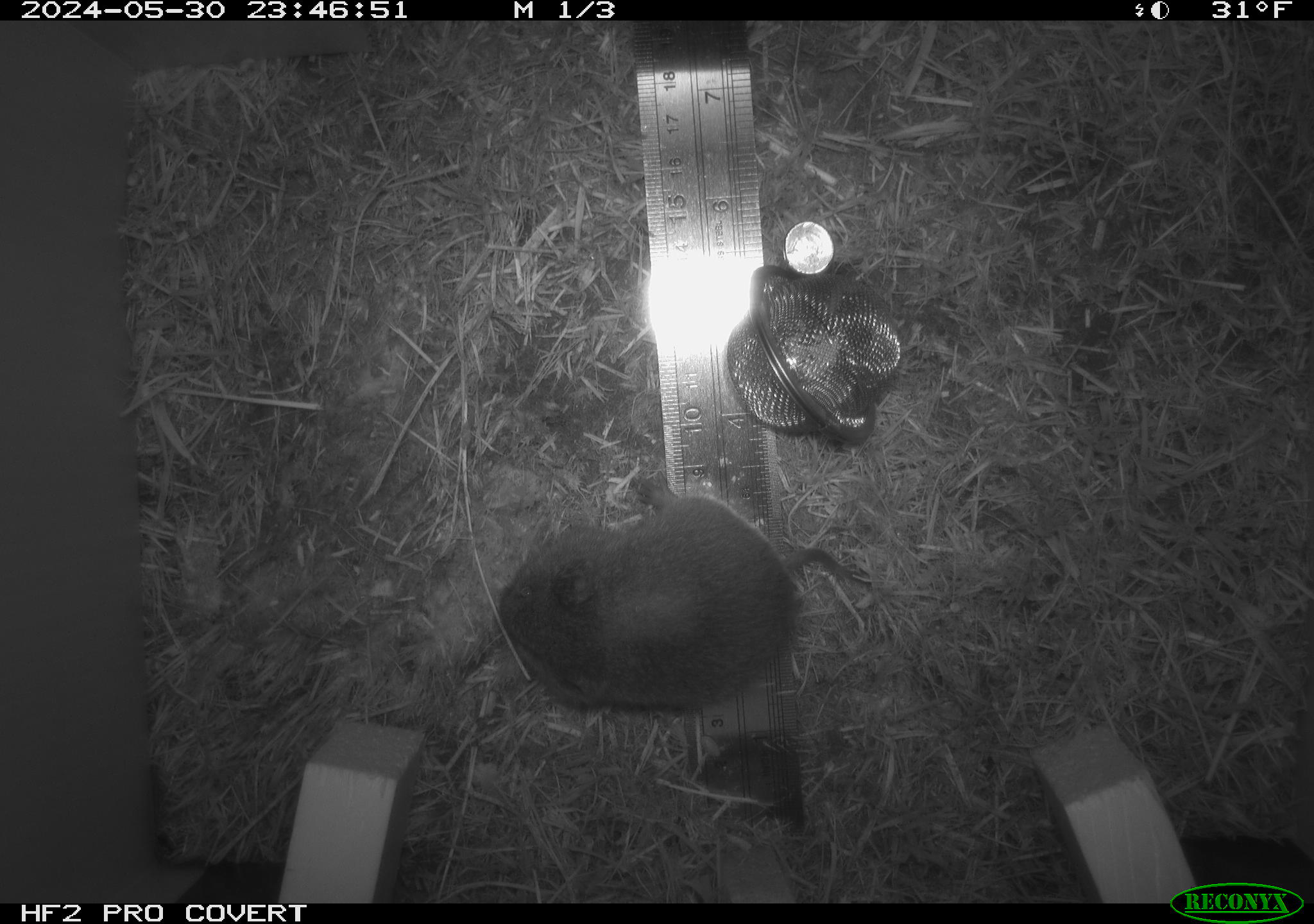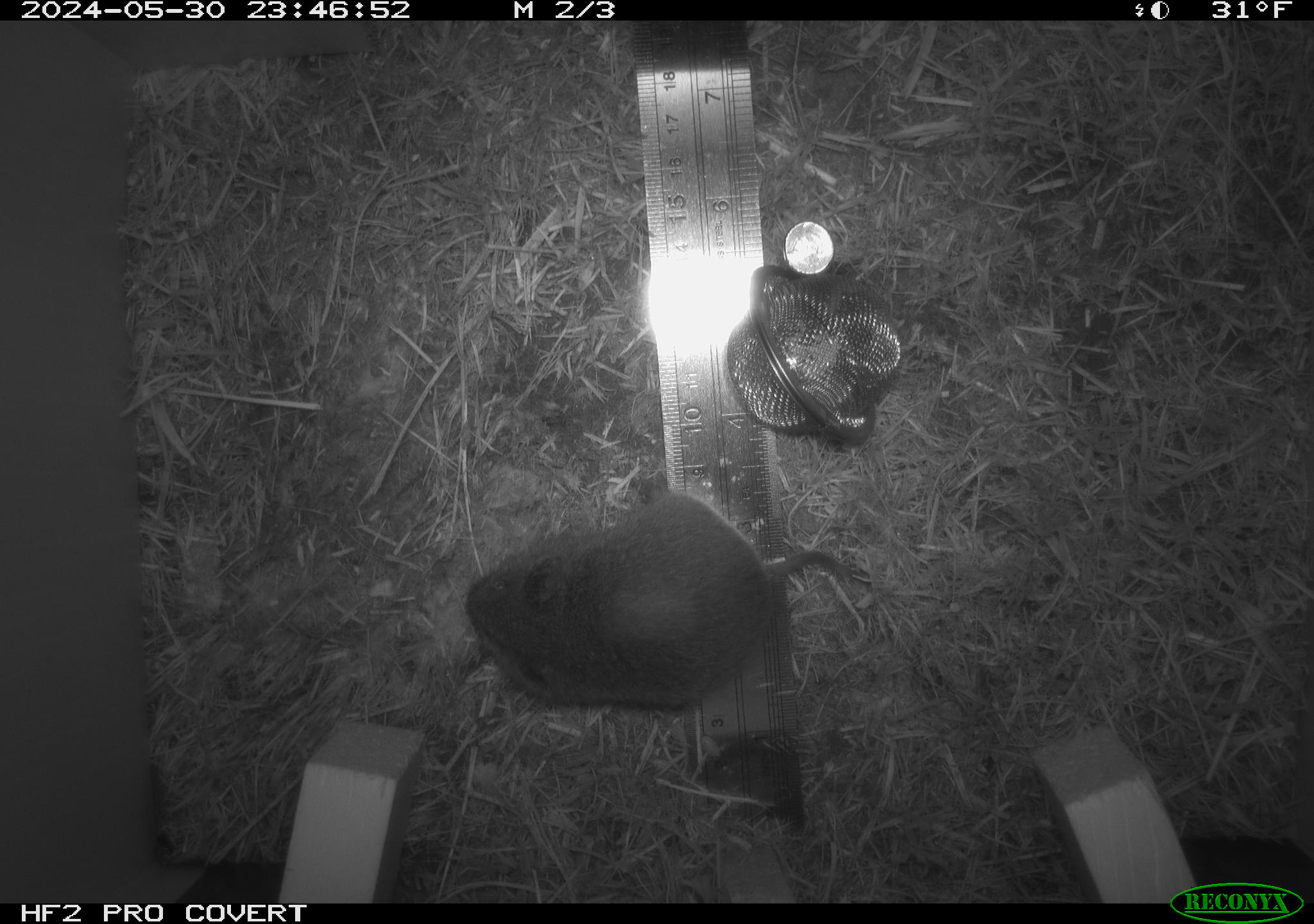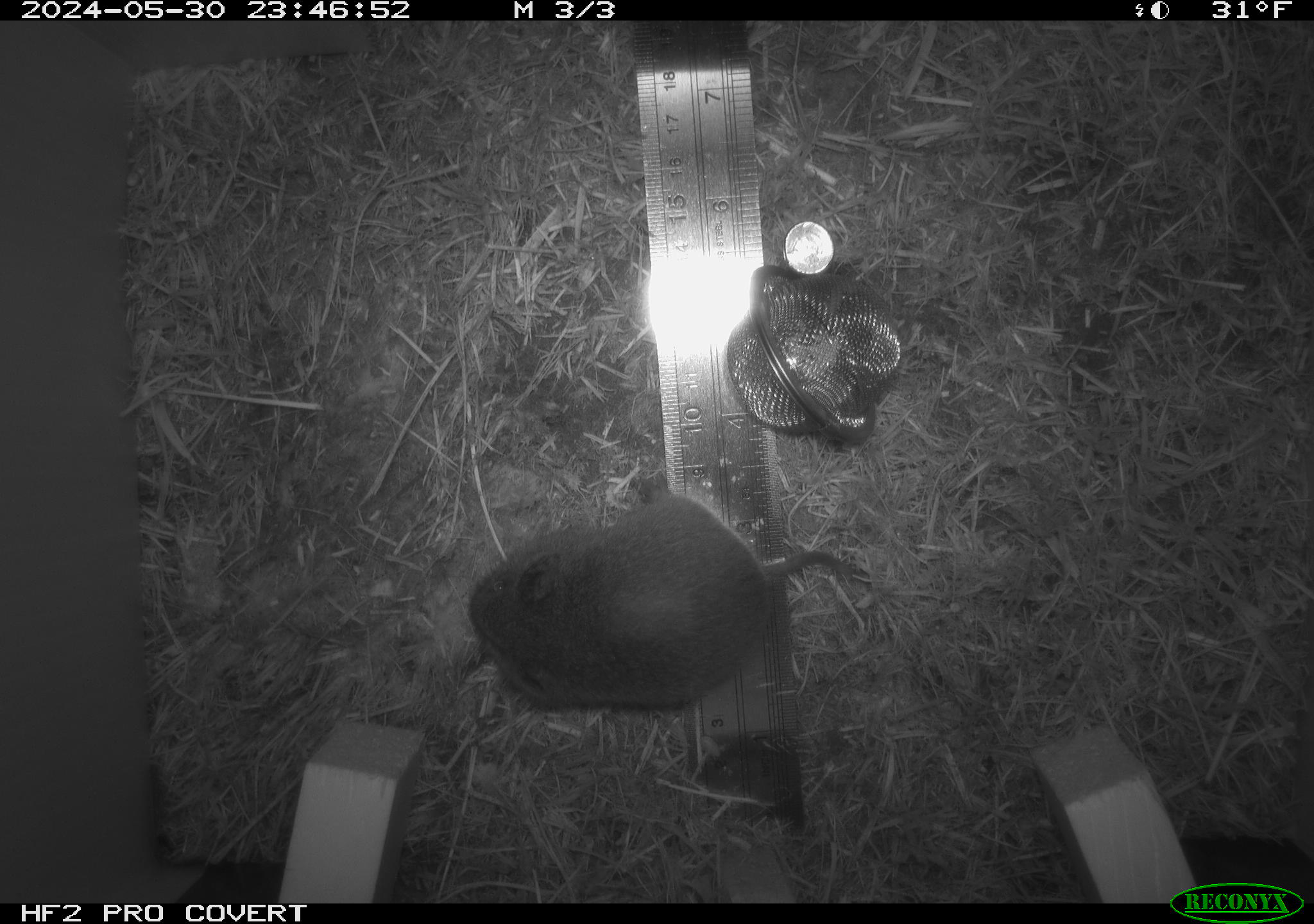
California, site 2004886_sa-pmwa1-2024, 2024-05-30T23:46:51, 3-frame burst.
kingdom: Animalia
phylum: Chordata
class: Mammalia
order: Rodentia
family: Cricetidae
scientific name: Arvicolinae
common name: voles, lemmings, and muskrats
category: arvicolinae subfamily